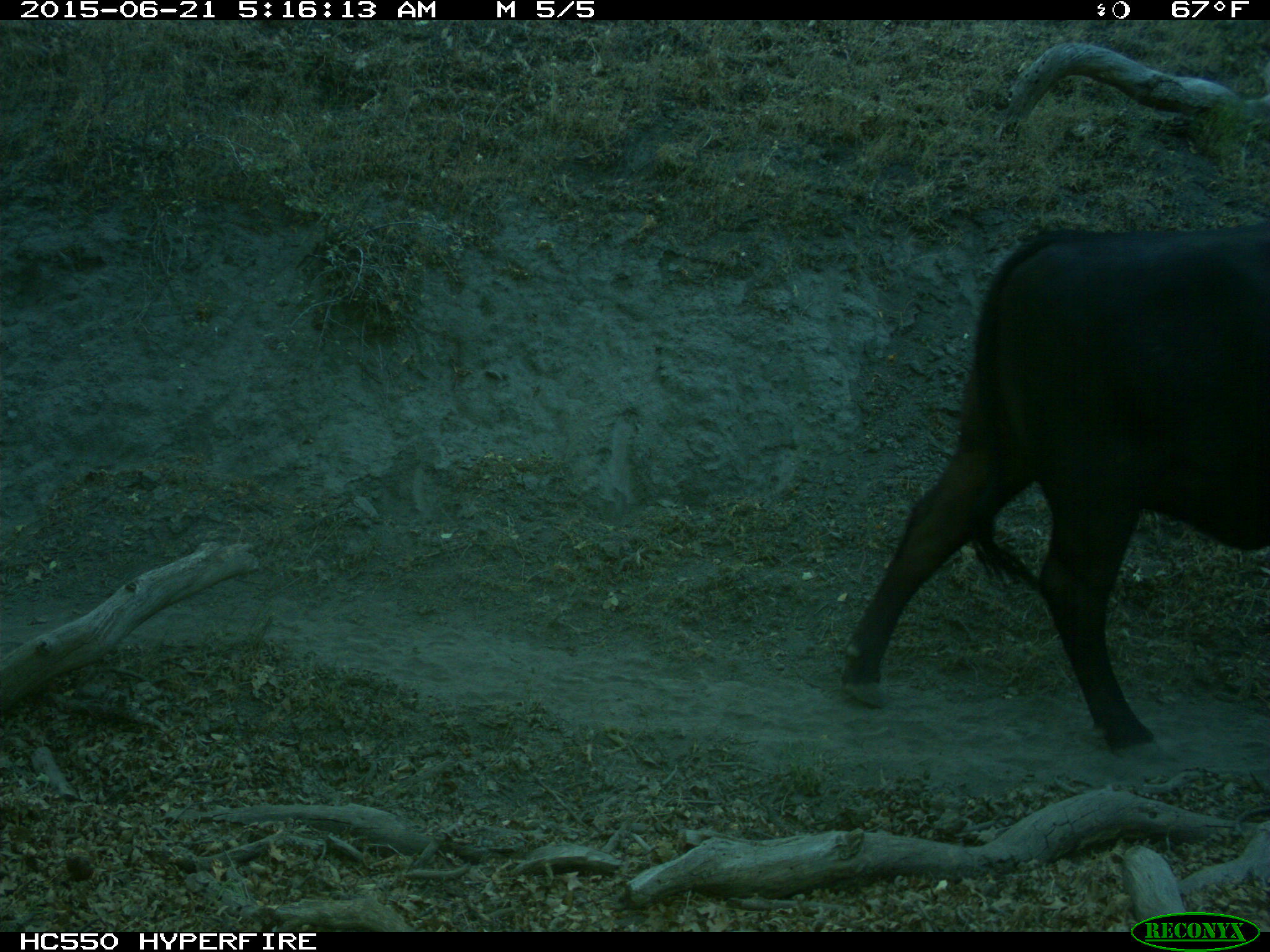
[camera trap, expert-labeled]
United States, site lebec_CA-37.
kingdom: Animalia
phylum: Chordata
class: Mammalia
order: Artiodactyla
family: Bovidae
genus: Bos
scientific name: Bos taurus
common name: domestic cow